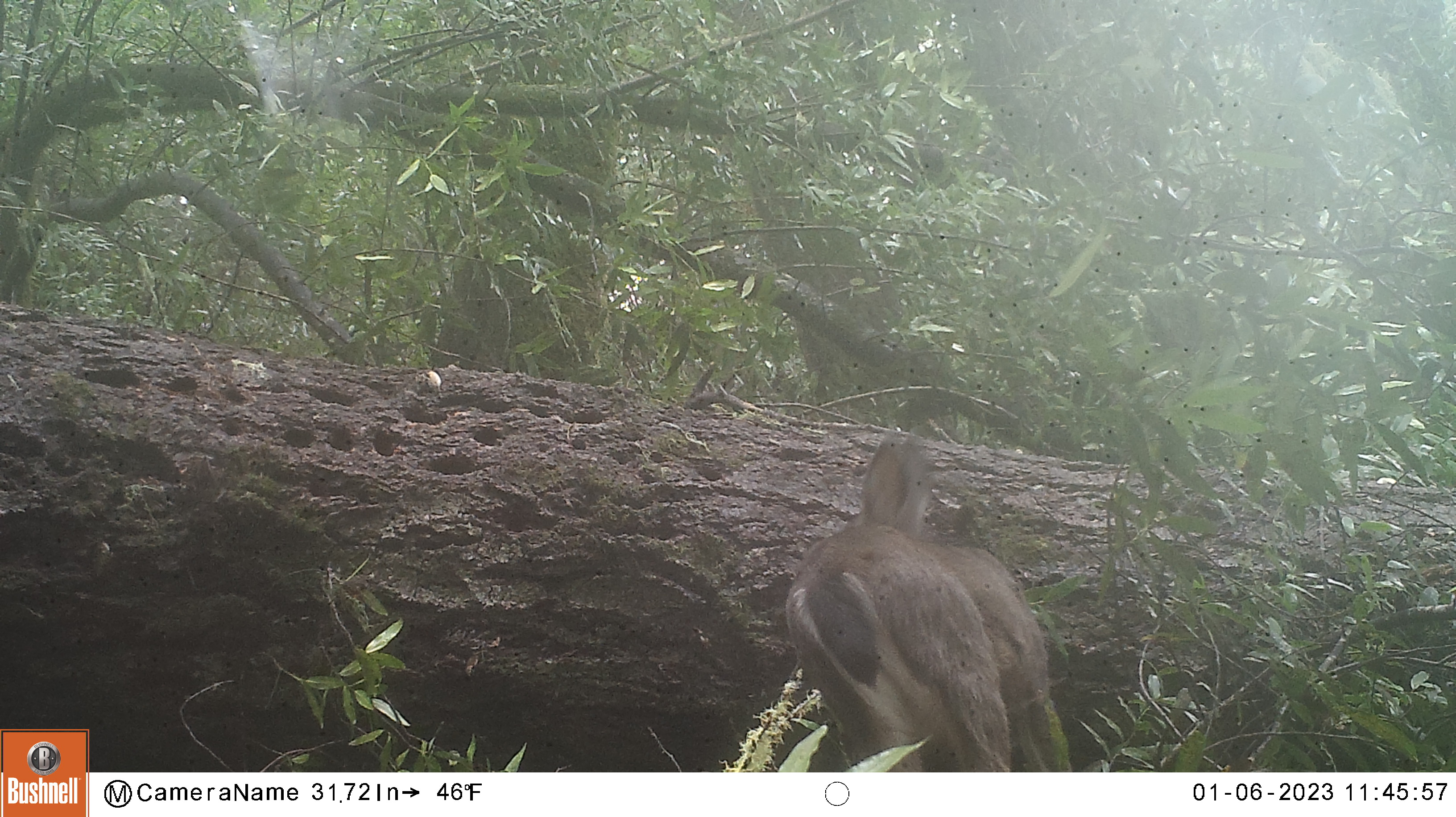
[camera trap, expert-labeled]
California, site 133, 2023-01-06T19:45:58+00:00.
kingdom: Animalia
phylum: Chordata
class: Mammalia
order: Artiodactyla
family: Cervidae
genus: Odocoileus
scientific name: Odocoileus hemionus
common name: mule deer